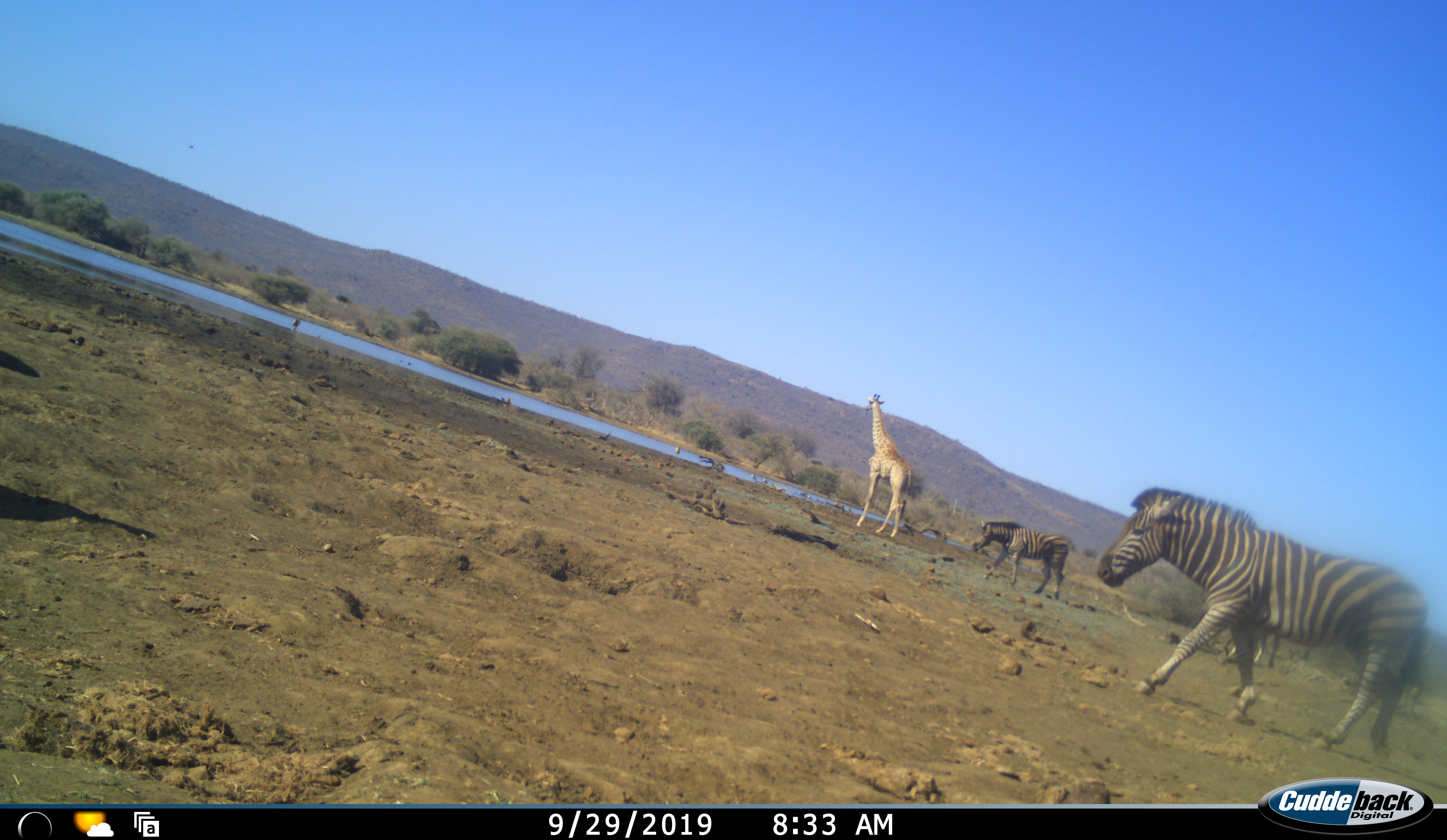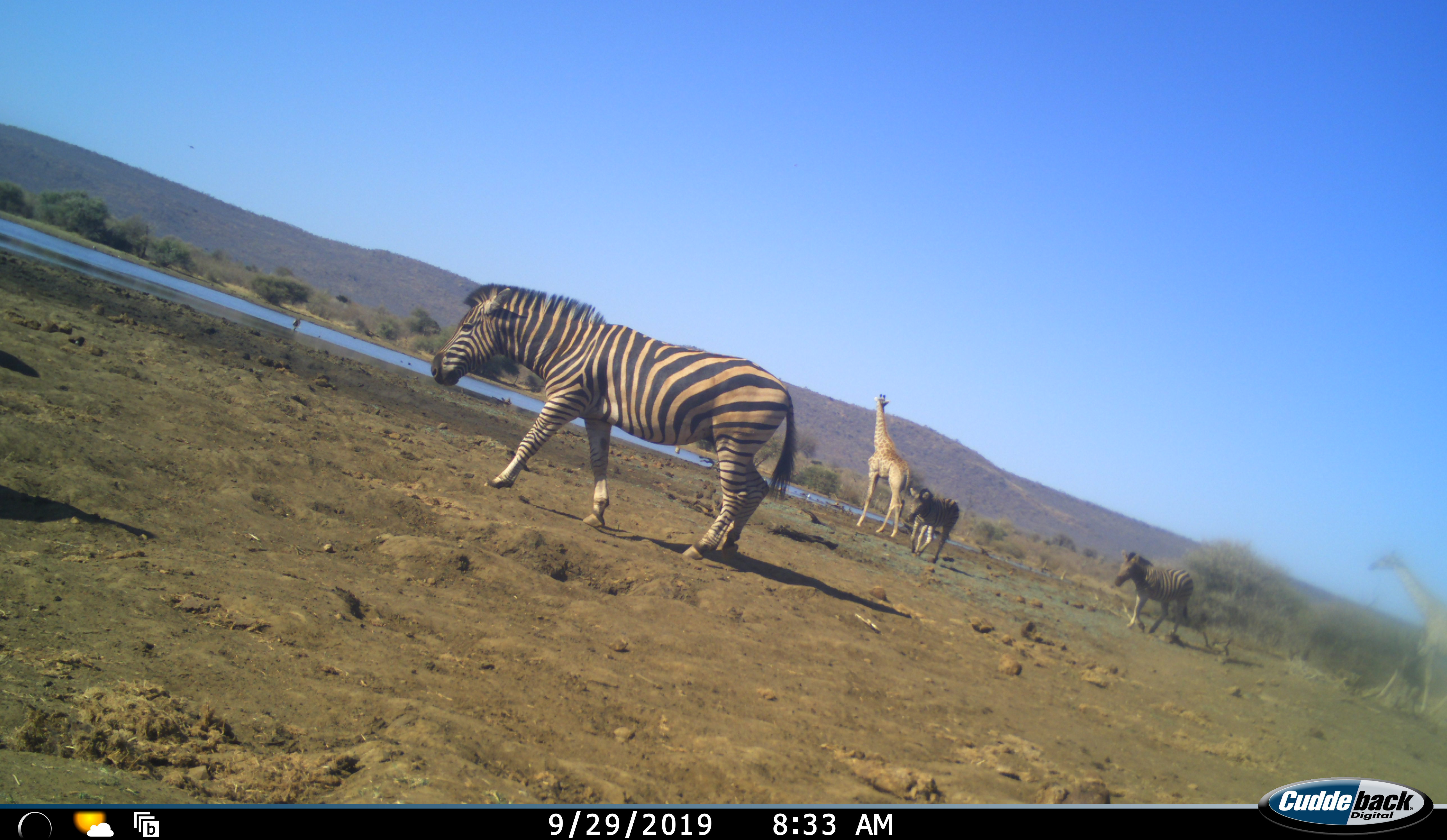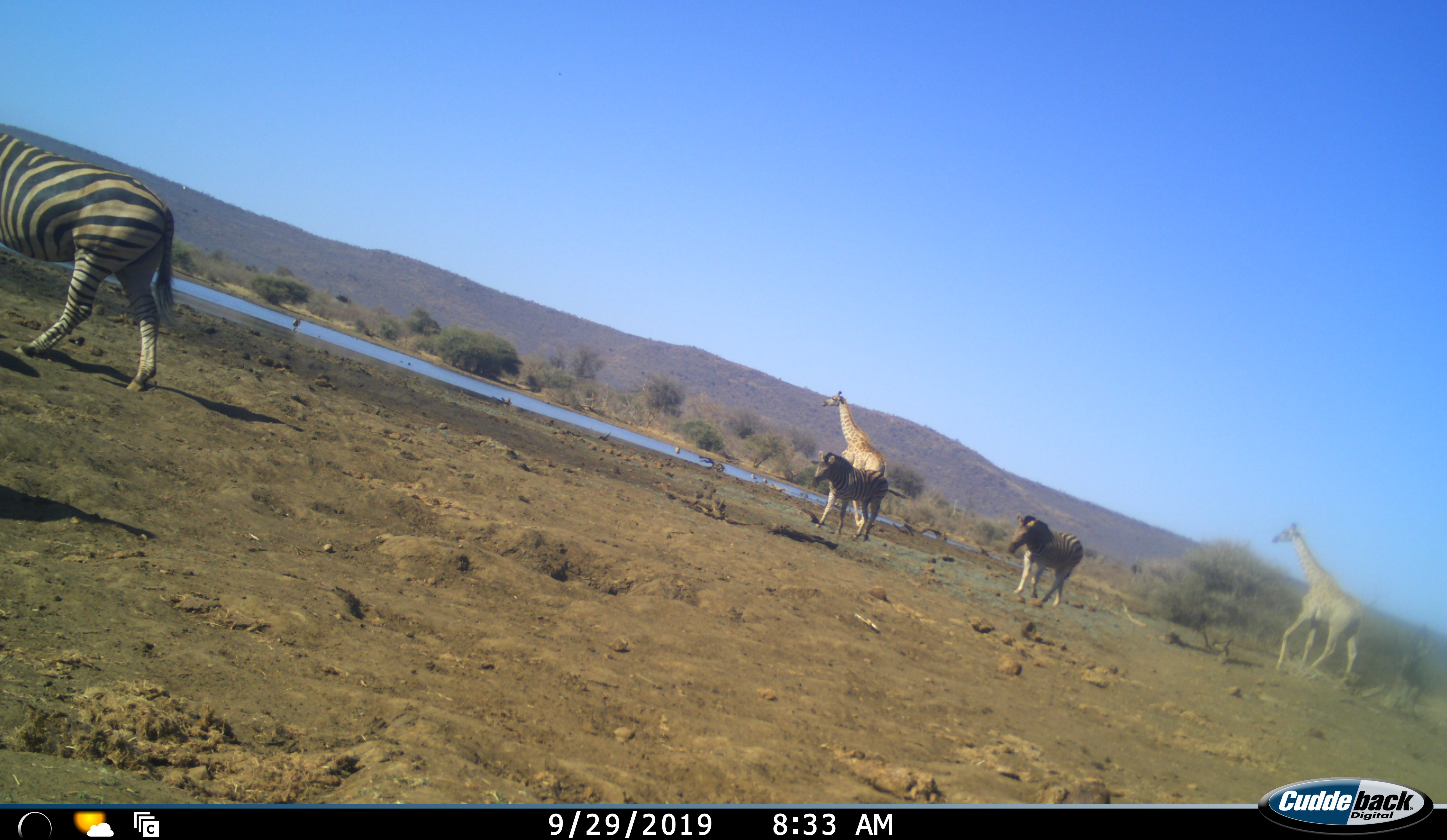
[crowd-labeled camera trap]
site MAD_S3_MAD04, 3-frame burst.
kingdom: Animalia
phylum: Chordata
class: Mammalia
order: Artiodactyla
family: Giraffidae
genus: Giraffa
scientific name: Giraffa camelopardalis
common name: giraffe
Giraffe (Giraffa camelopardalis), count 2. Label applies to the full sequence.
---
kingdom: Animalia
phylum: Chordata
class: Mammalia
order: Perissodactyla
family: Equidae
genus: Equus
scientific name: Equus quagga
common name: plains zebra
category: zebraplains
Zebraplains (plains zebra) (Equus quagga), count 3. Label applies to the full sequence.